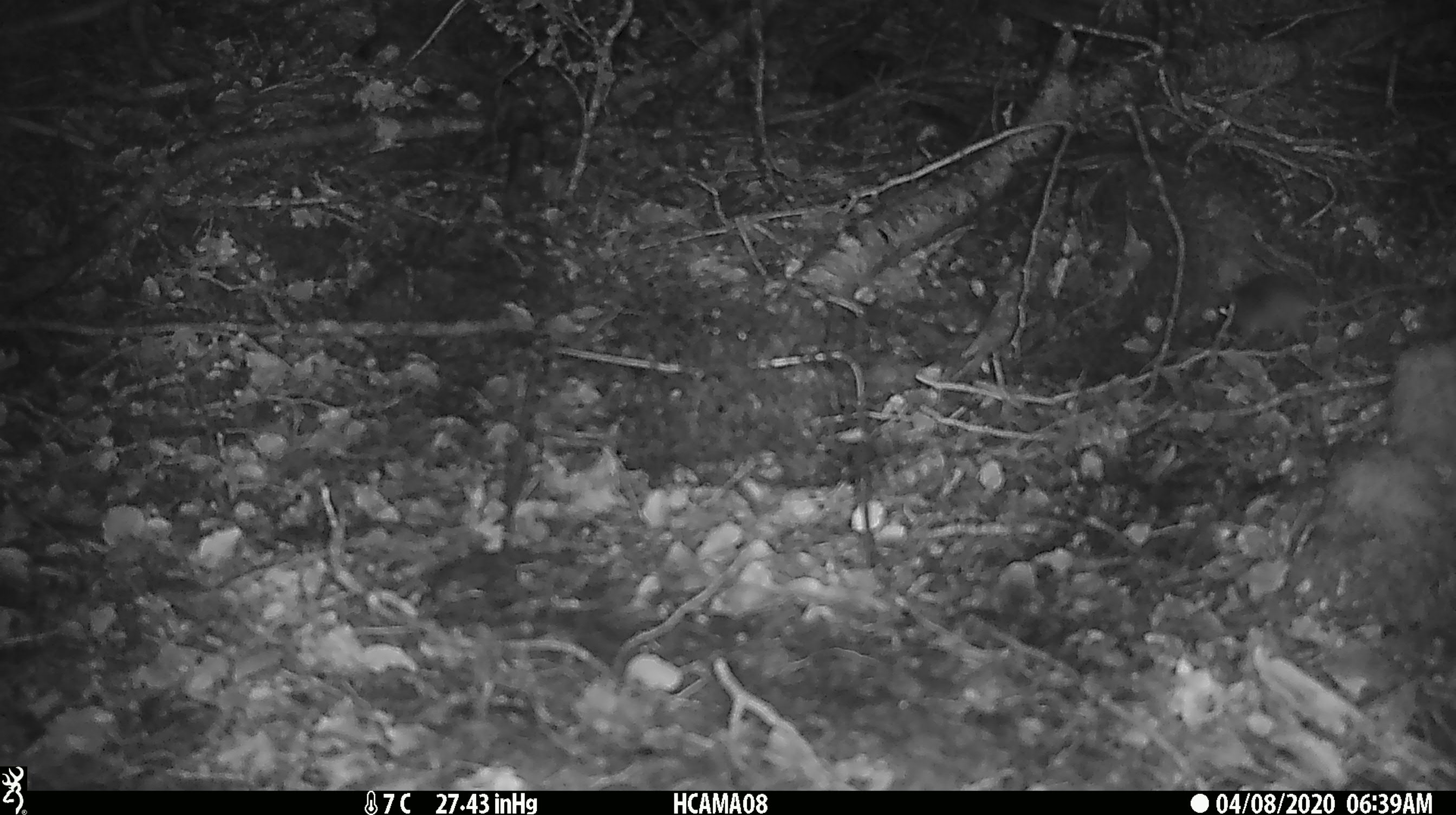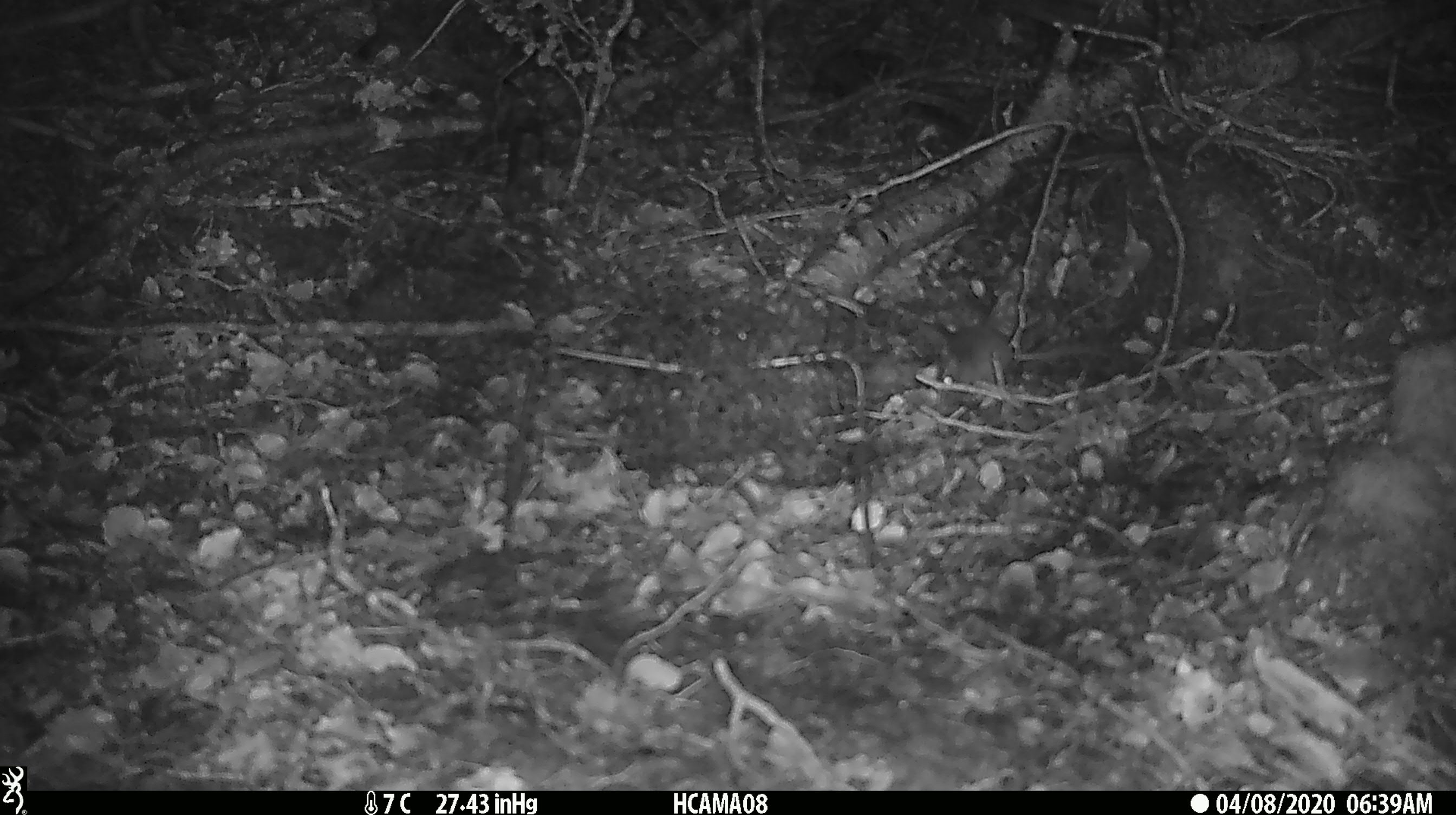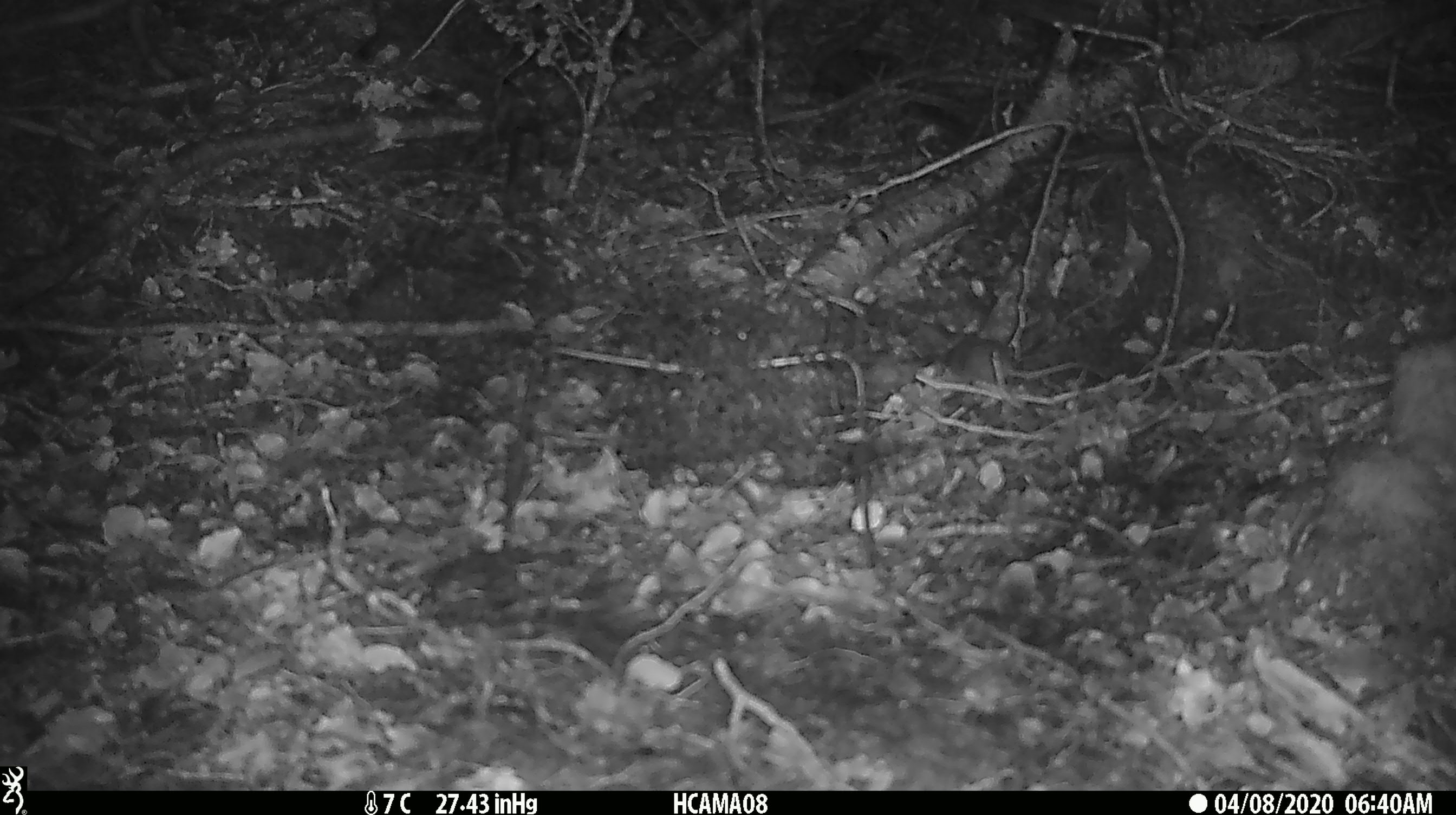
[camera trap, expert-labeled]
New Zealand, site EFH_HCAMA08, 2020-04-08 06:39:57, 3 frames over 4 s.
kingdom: Animalia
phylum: Chordata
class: Mammalia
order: Rodentia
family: Muridae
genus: Mus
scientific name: Mus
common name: mouse